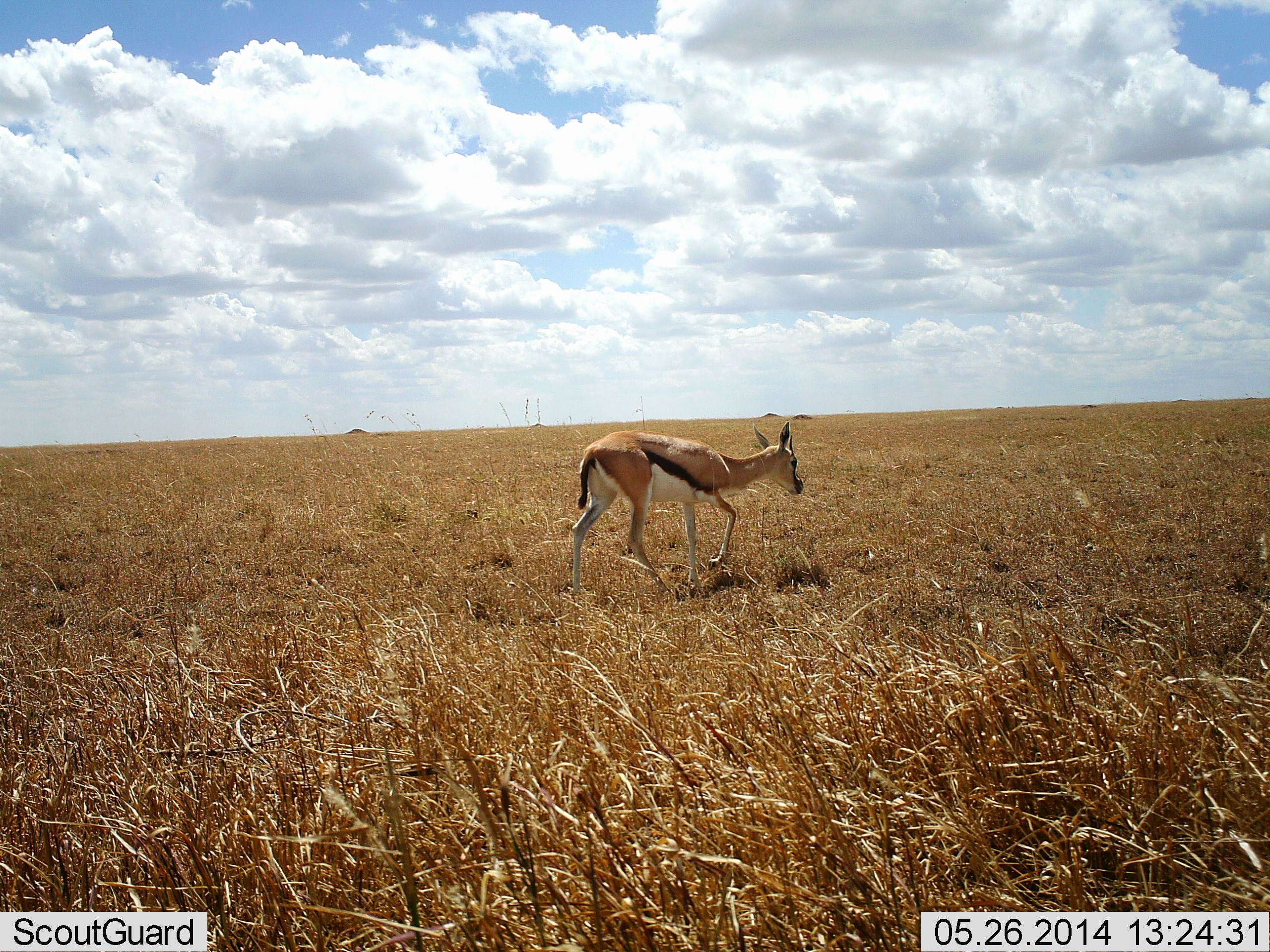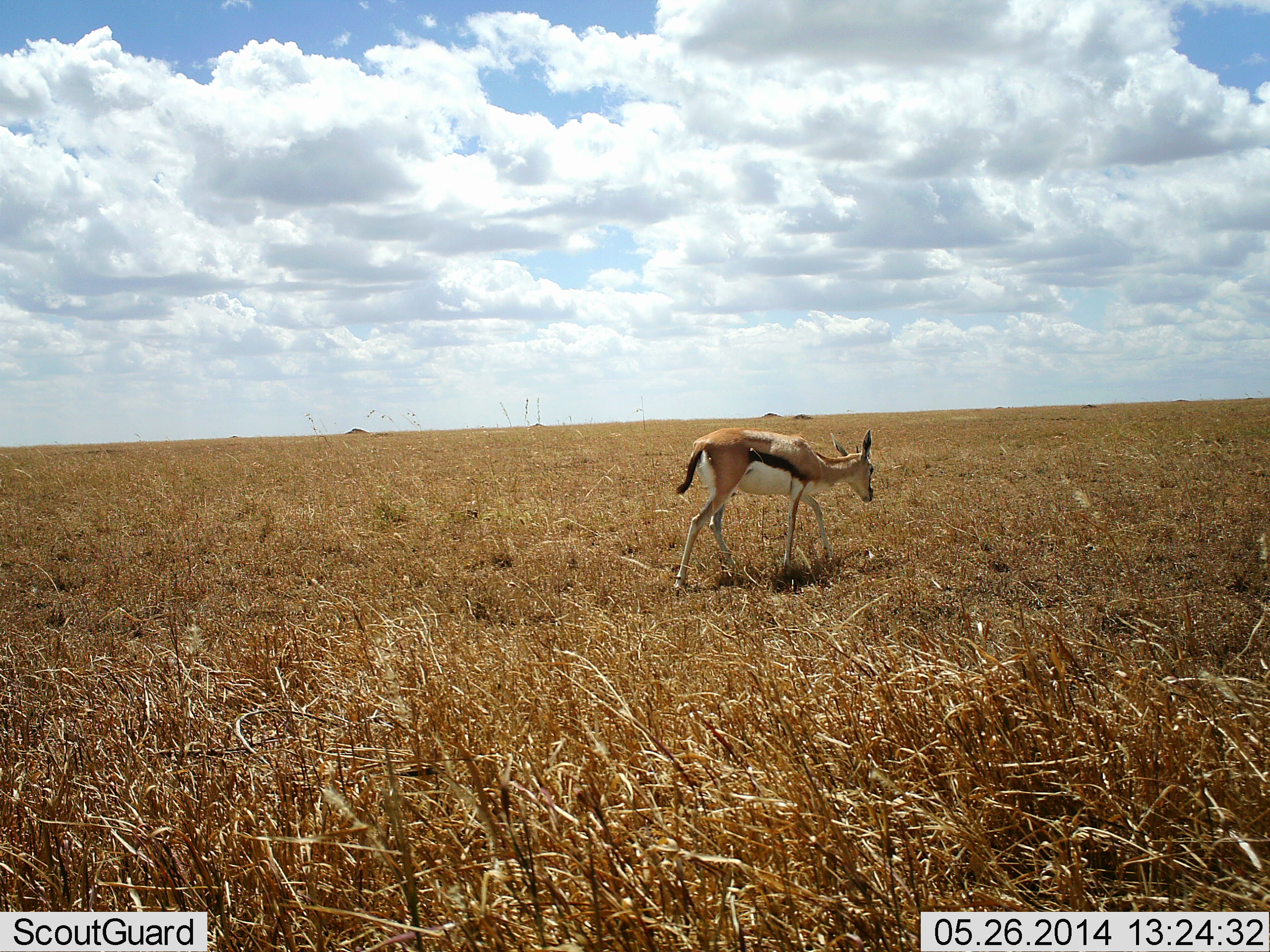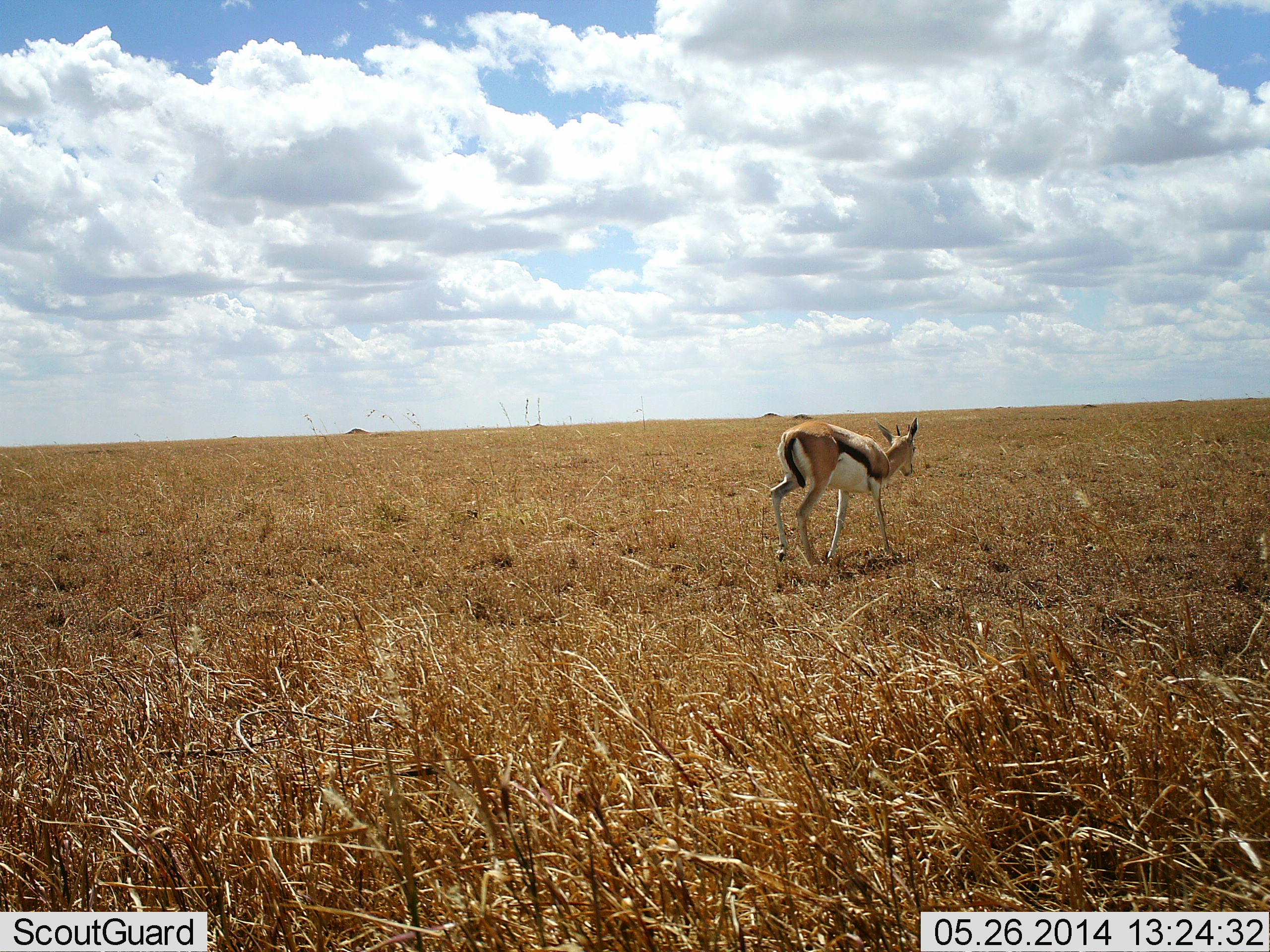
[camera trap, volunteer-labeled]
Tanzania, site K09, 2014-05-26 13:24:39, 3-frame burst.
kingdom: Animalia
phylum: Chordata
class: Mammalia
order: Artiodactyla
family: Bovidae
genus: Eudorcas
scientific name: Eudorcas thomsonii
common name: thomson's gazelle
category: gazellethomsons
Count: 1.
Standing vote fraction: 10%.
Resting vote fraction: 0%.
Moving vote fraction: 80%.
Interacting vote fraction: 0%.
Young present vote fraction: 10%.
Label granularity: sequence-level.